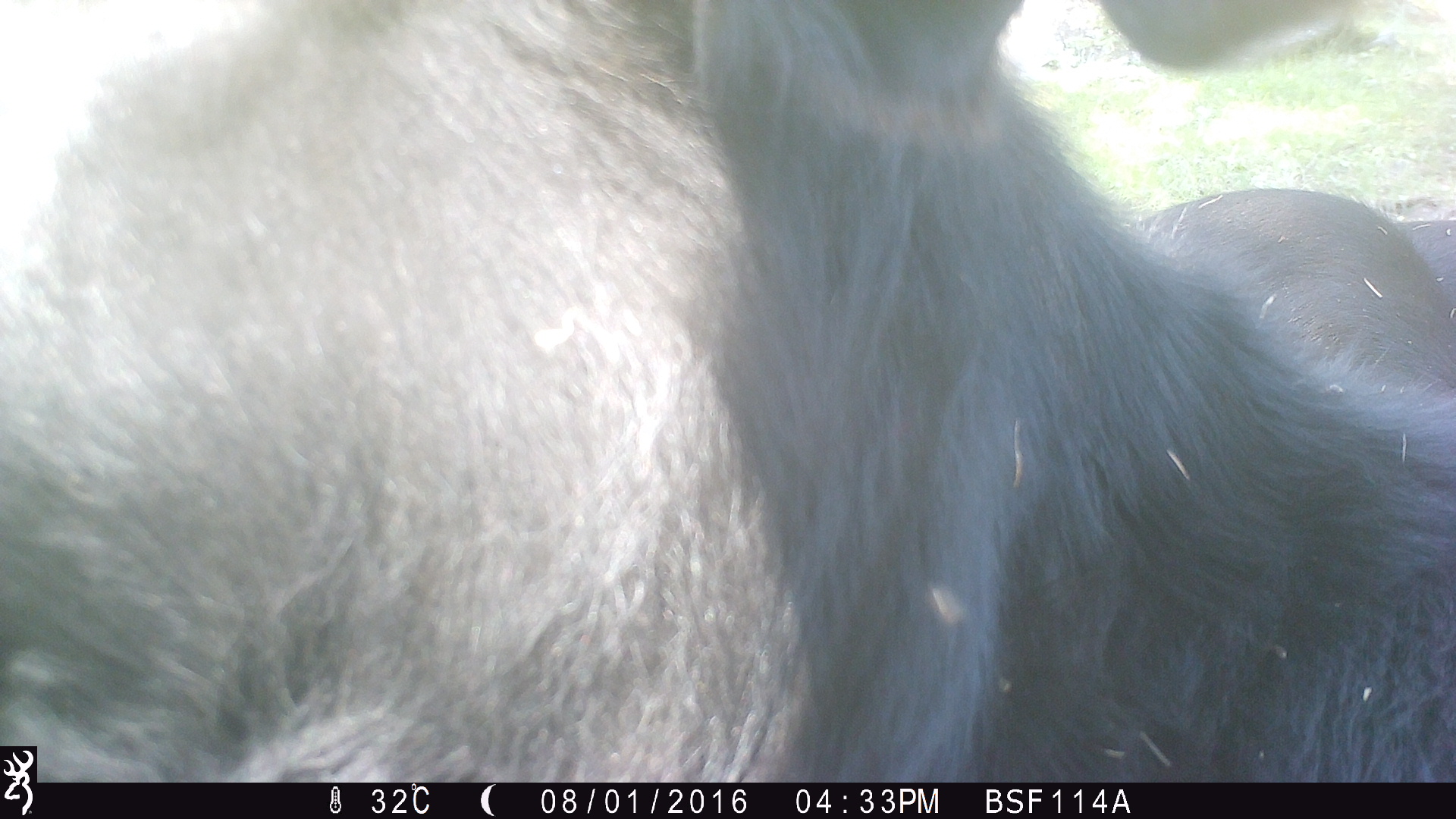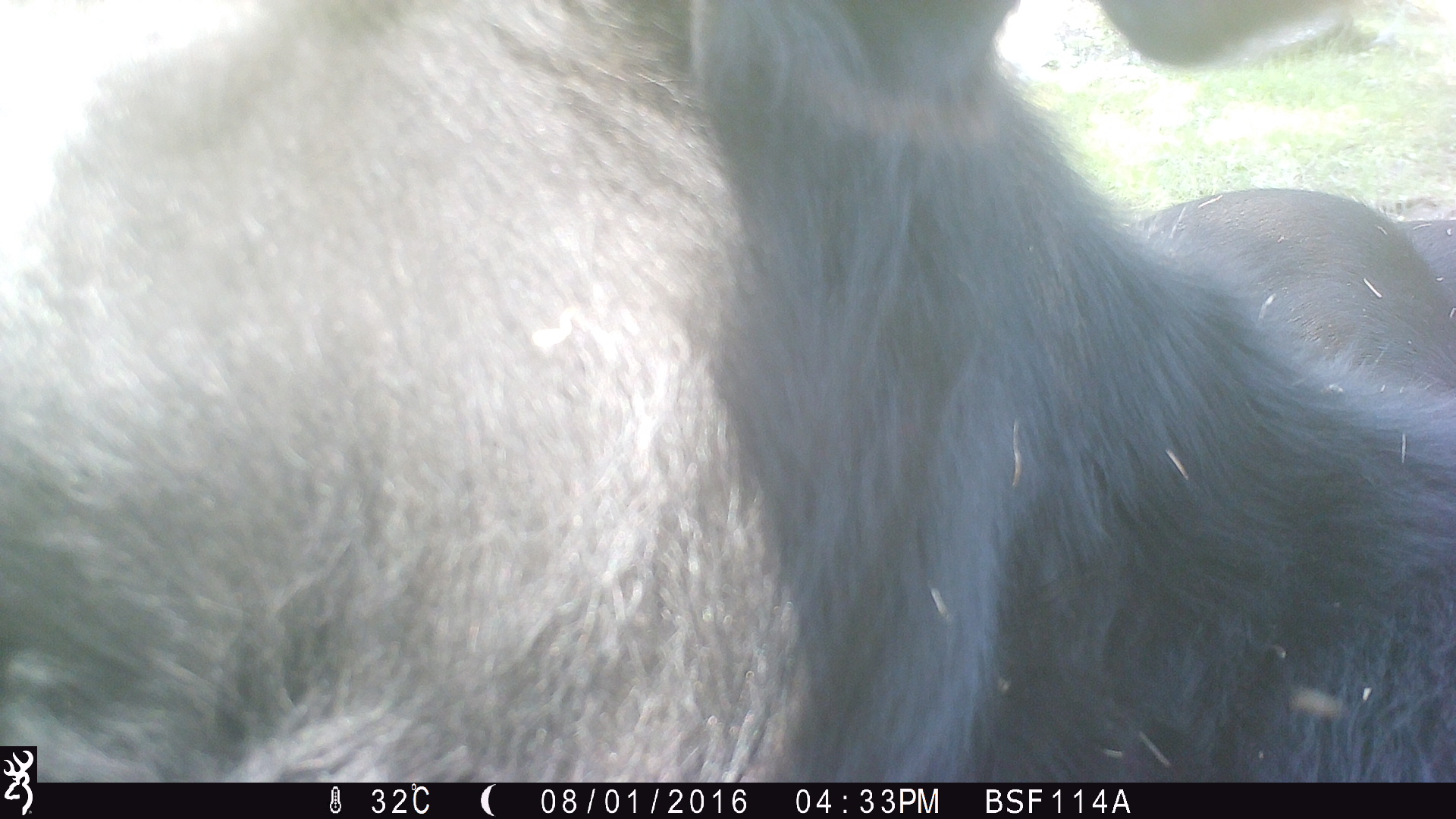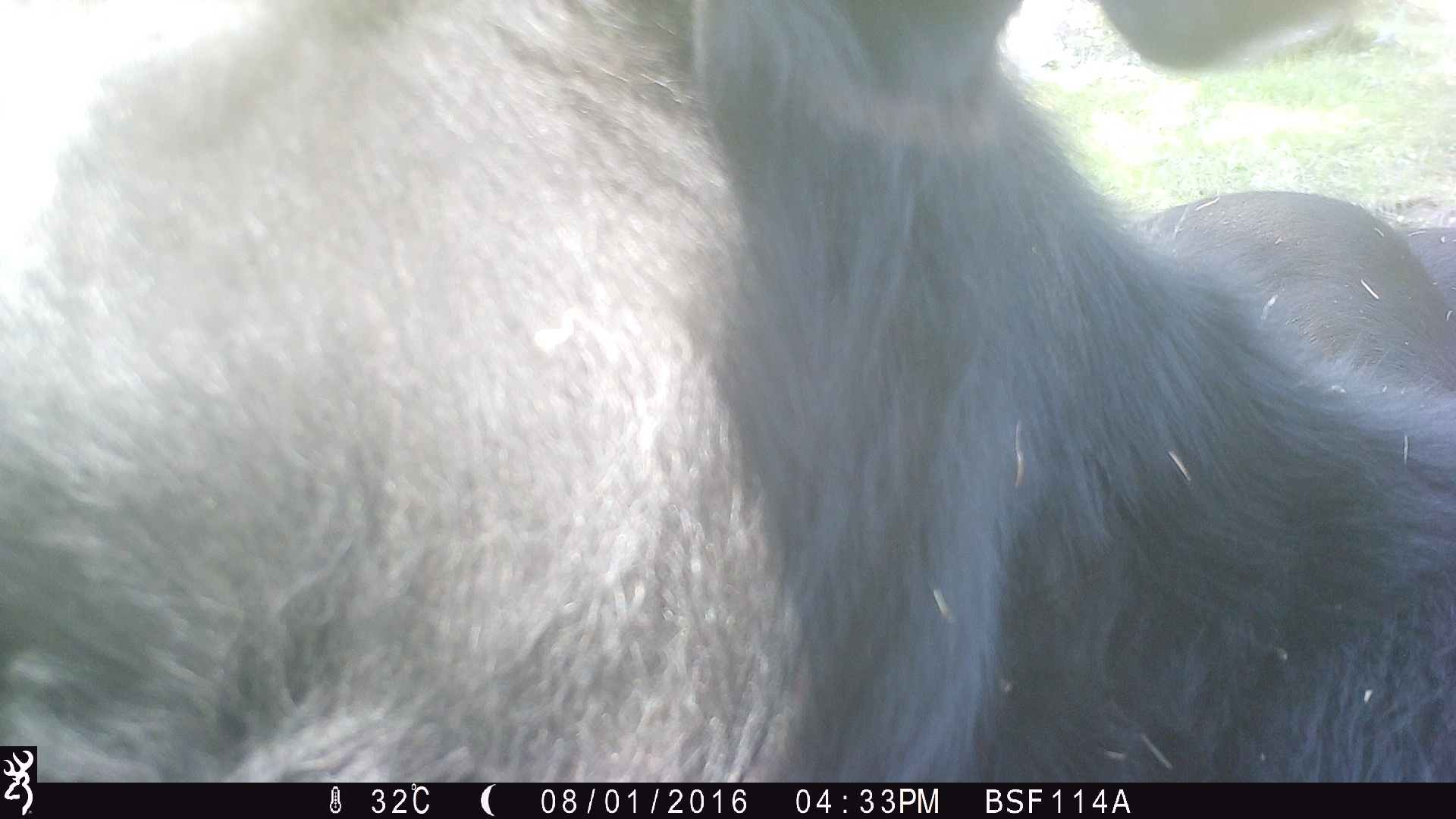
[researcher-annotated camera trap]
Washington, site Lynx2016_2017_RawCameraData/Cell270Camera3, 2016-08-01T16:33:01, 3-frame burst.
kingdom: Animalia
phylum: Chordata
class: Mammalia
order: Artiodactyla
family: Bovidae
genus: Bos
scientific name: Bos taurus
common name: domestic cattle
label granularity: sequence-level